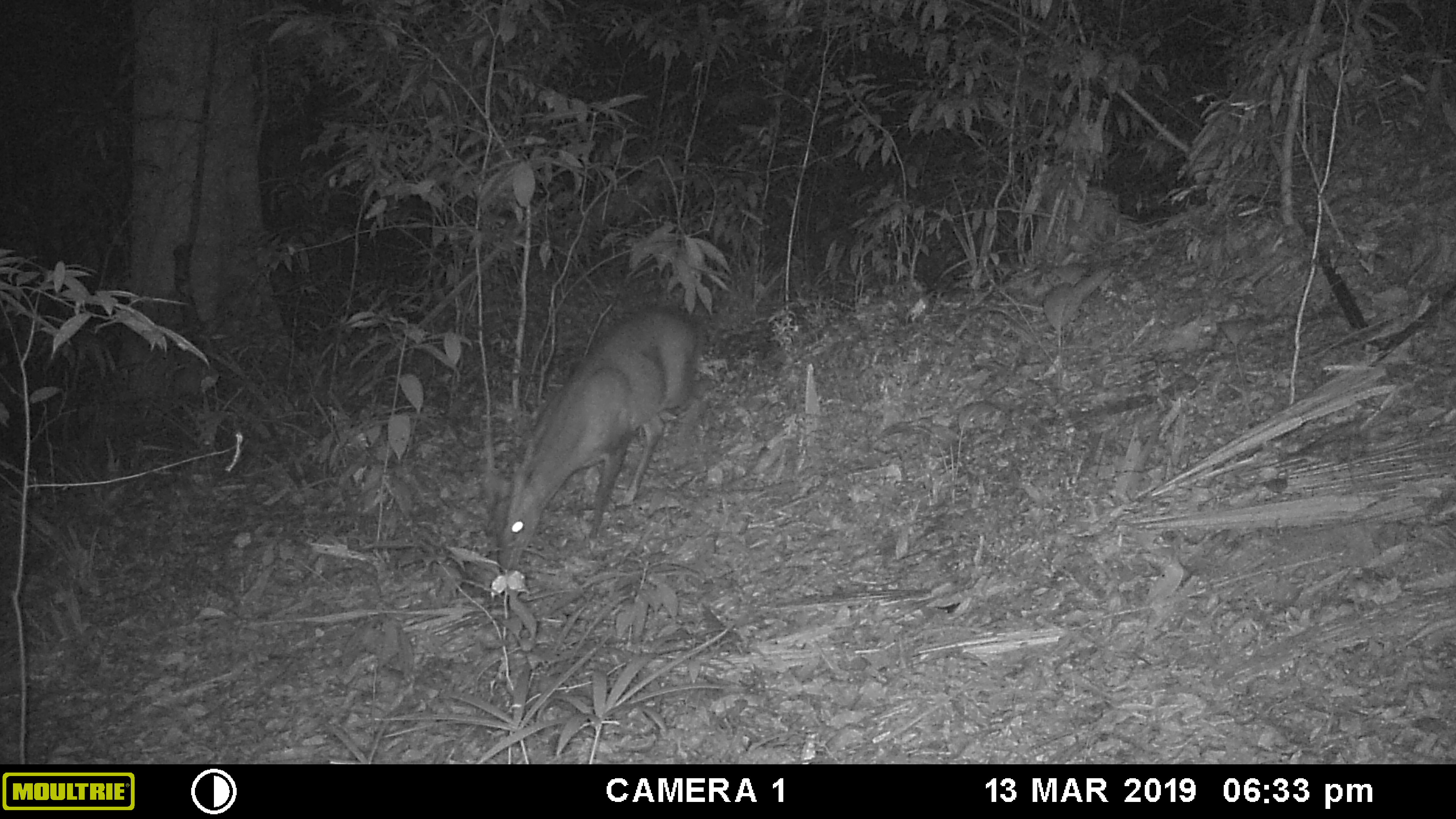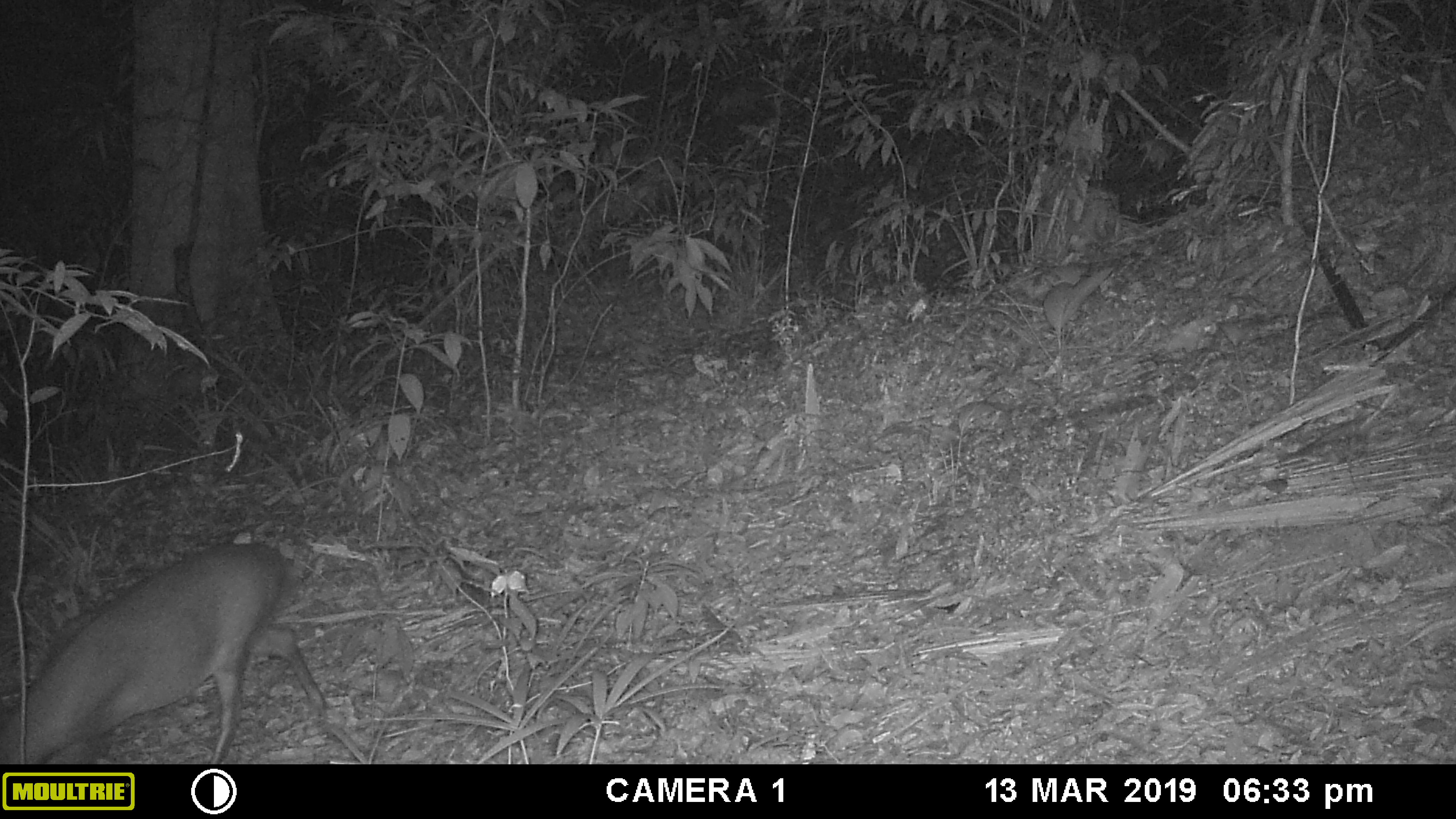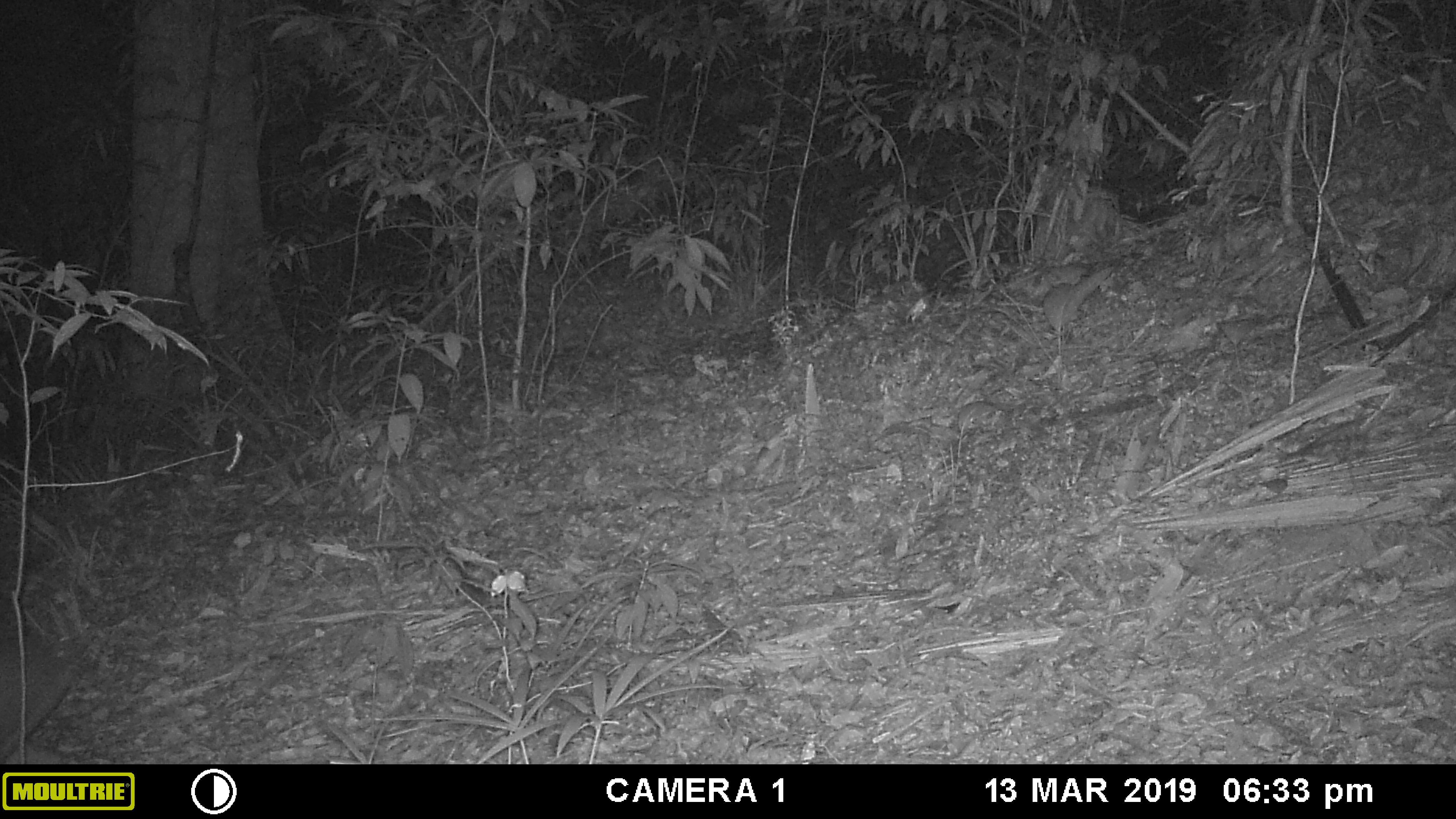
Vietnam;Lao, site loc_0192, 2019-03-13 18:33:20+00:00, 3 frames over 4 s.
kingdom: Animalia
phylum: Chordata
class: Mammalia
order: Artiodactyla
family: Cervidae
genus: Muntiacus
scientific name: Muntiacus vuquangensis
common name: large-antlered muntjac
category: large antlered muntjac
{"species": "large antlered muntjac (large-antlered muntjac) (Muntiacus vuquangensis)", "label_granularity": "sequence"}